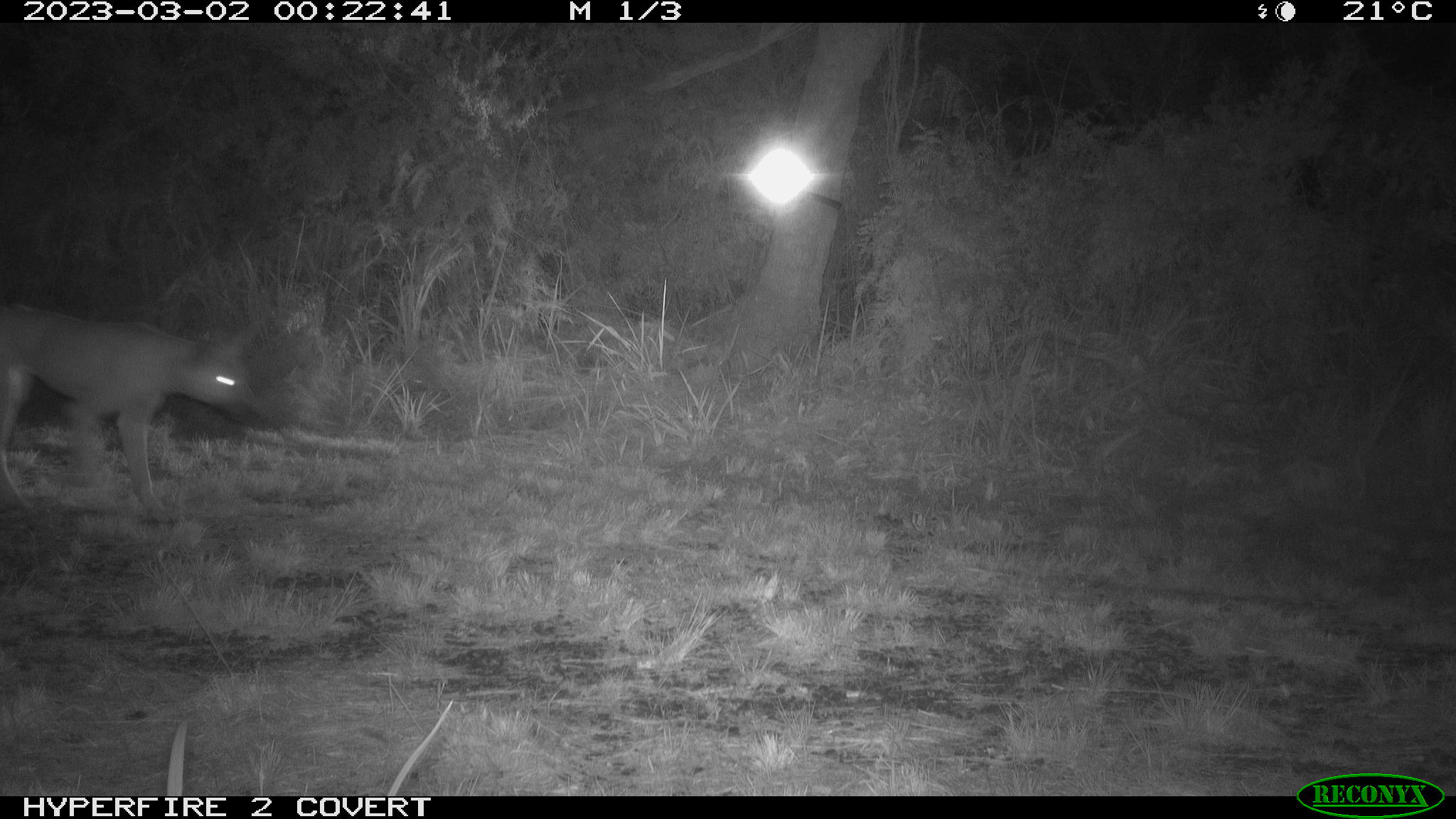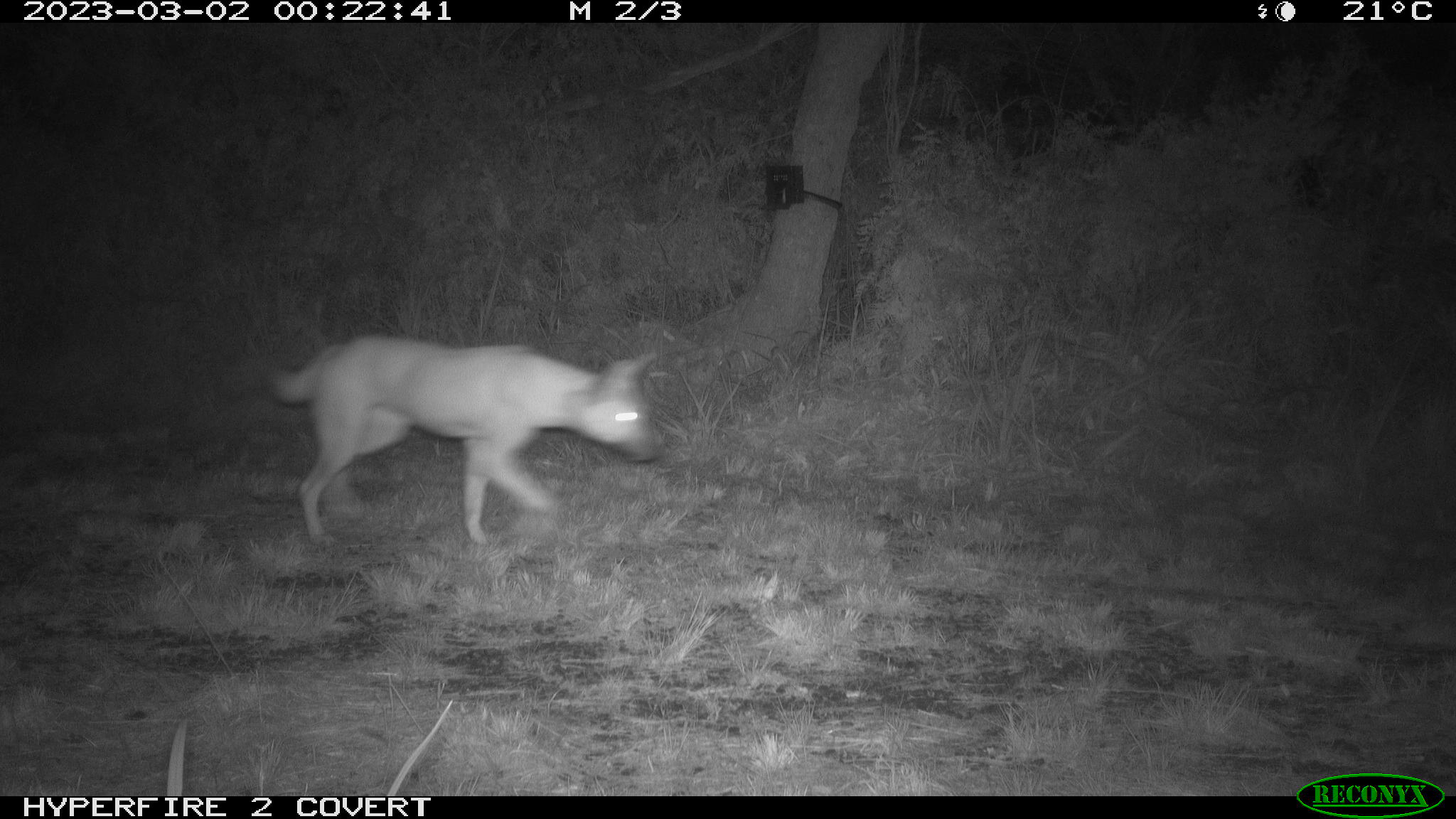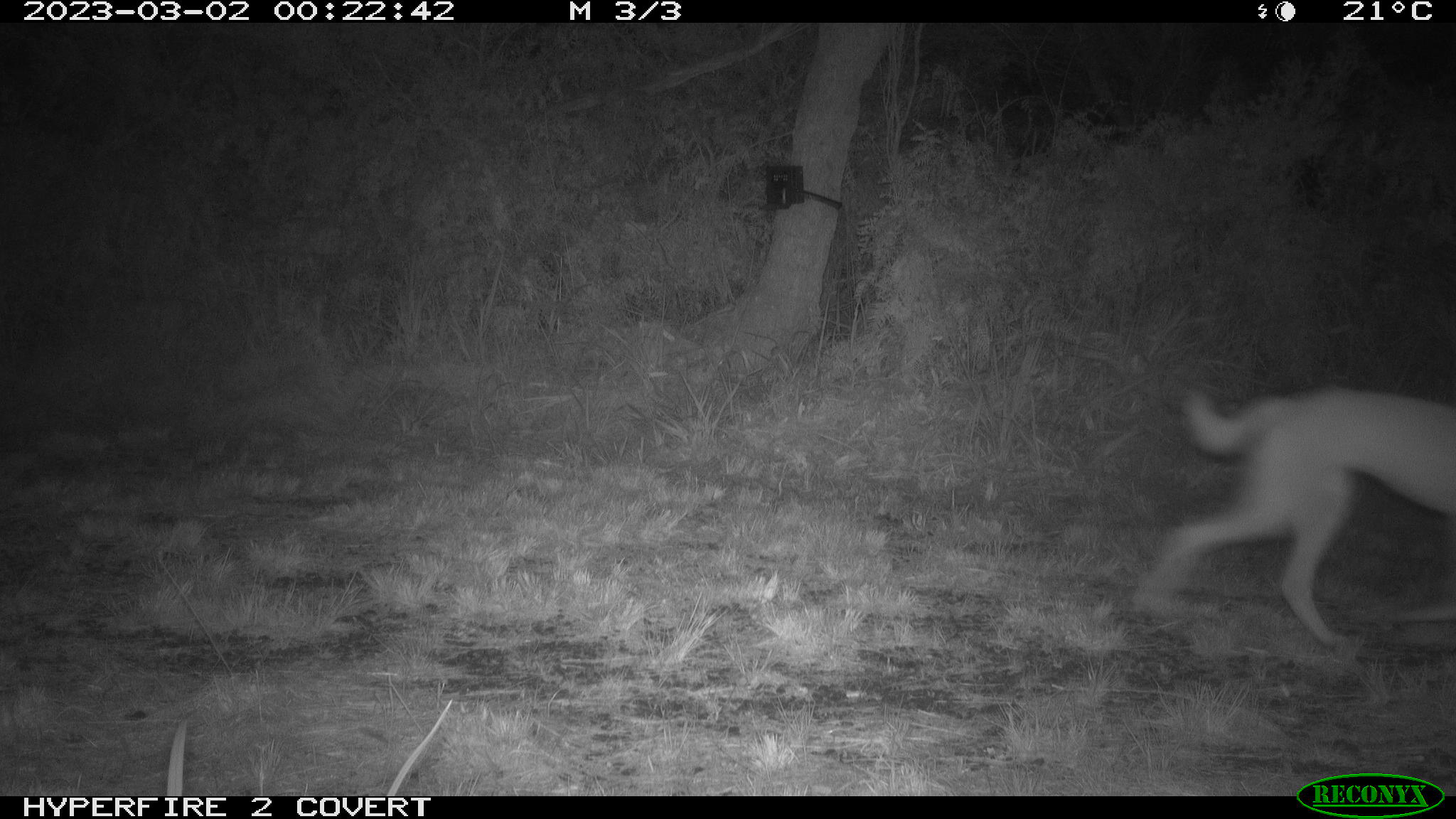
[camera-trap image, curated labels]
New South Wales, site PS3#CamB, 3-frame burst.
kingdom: Animalia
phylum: Chordata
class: Mammalia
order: Carnivora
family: Canidae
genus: Canis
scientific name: Canis familiaris dingo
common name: dingo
Dingo (Canis familiaris dingo).